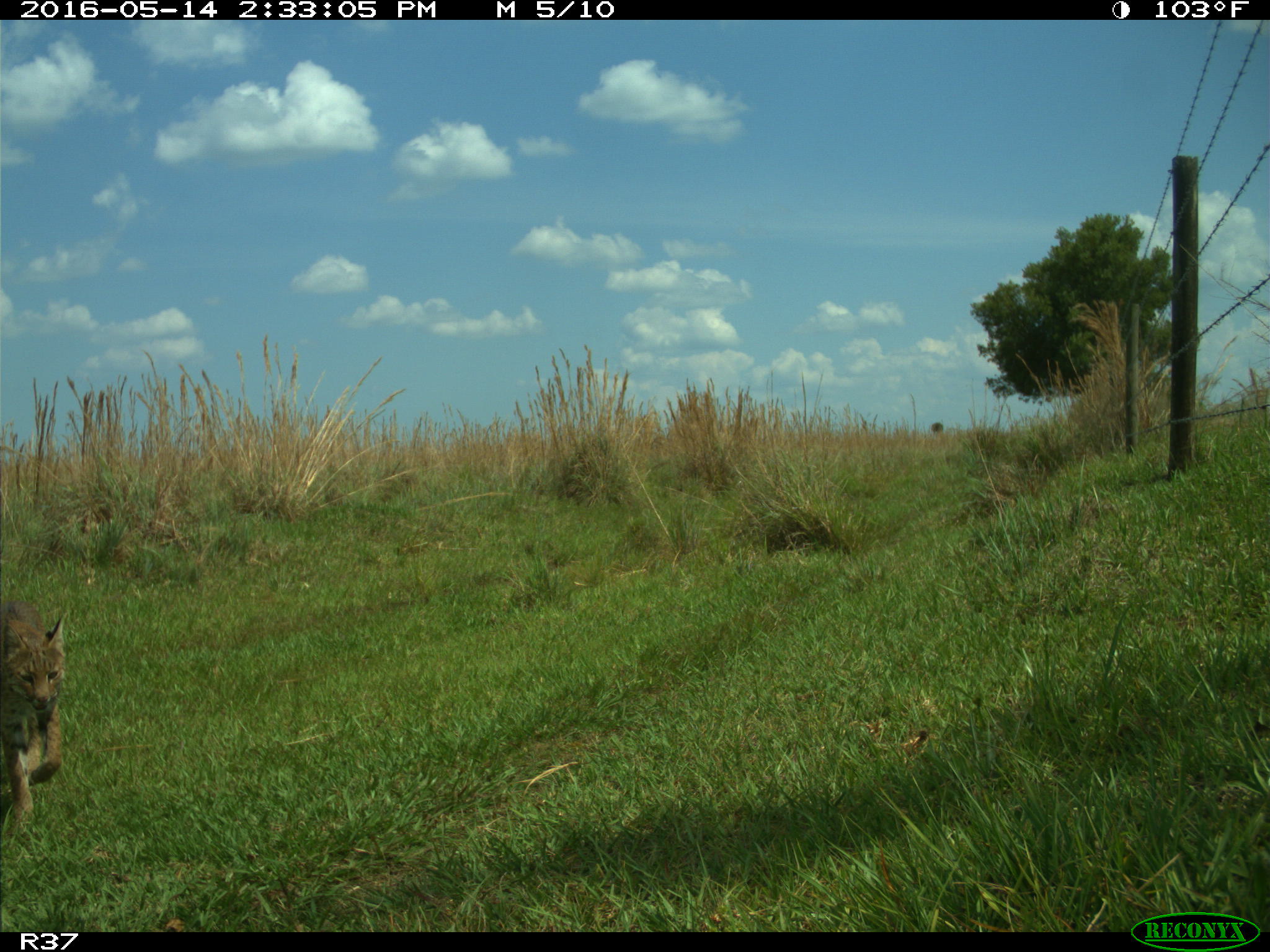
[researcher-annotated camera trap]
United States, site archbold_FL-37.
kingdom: Animalia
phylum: Chordata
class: Mammalia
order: Carnivora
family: Felidae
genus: Lynx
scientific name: Lynx rufus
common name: bobcat